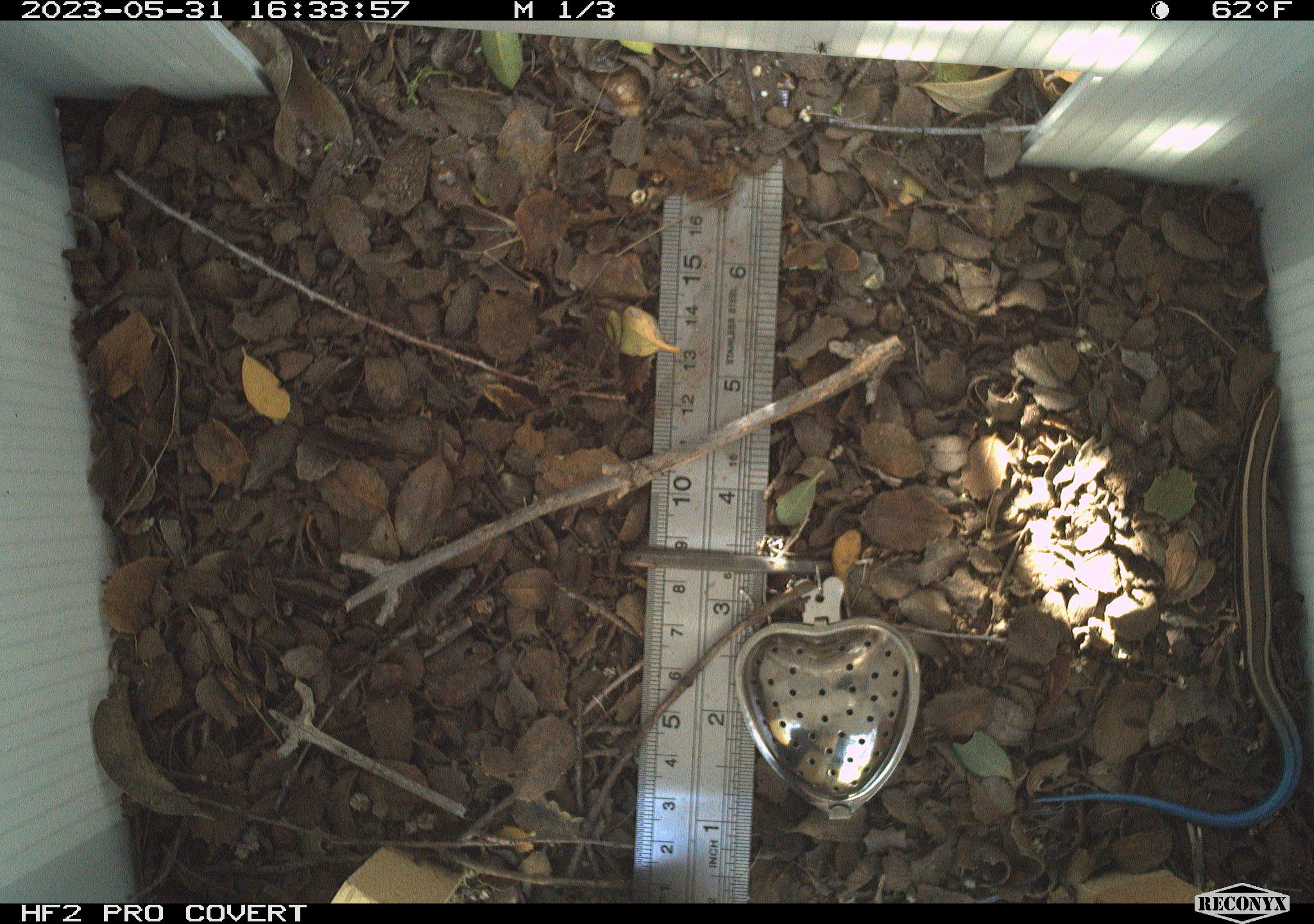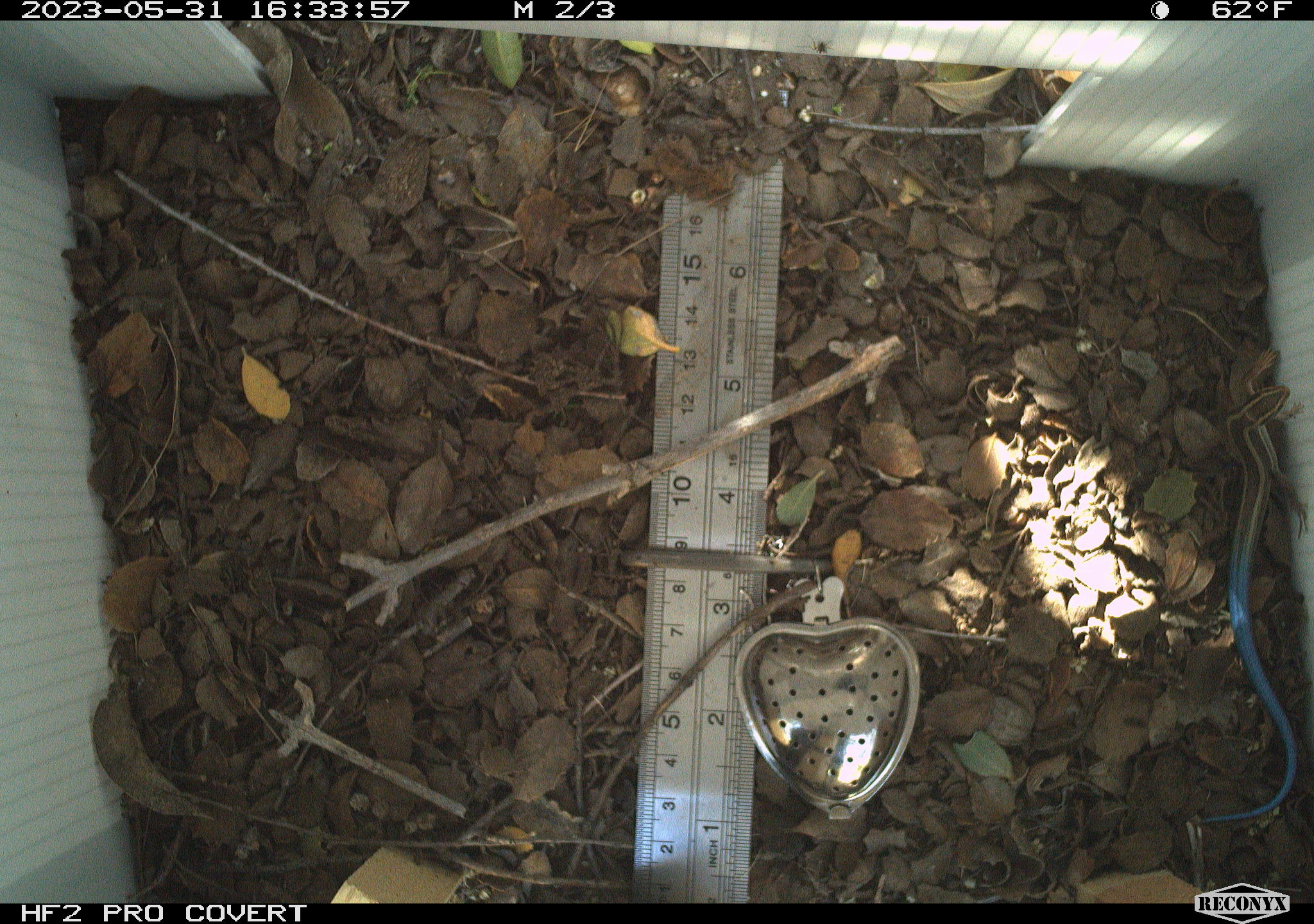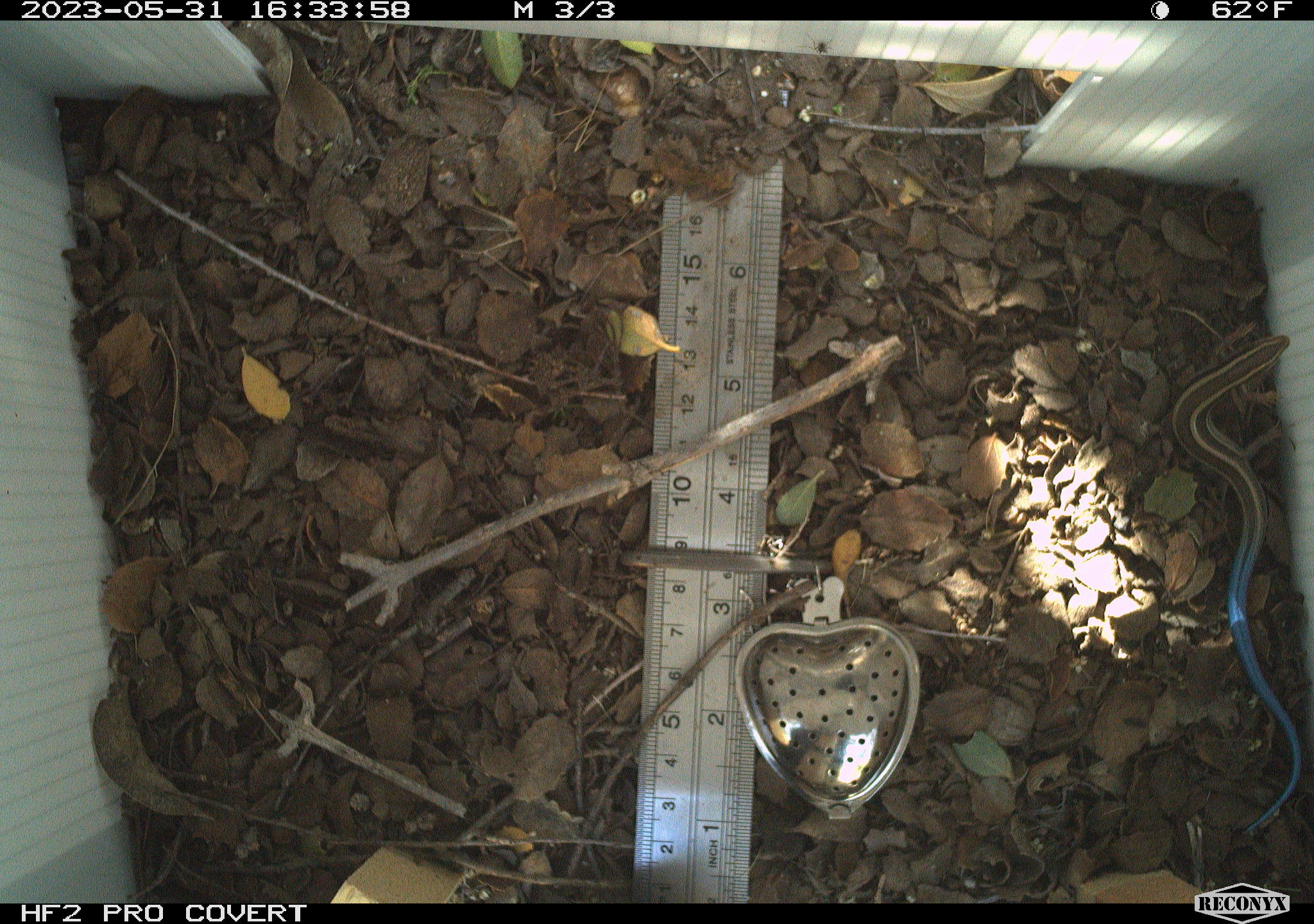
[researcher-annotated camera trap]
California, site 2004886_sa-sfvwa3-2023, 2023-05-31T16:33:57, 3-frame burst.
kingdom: Animalia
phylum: Chordata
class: Reptilia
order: Squamata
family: Scincidae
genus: Plestiodon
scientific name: Plestiodon skiltonianus skiltonianus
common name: skilton's skink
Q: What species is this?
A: Skilton's skink (Plestiodon skiltonianus skiltonianus).